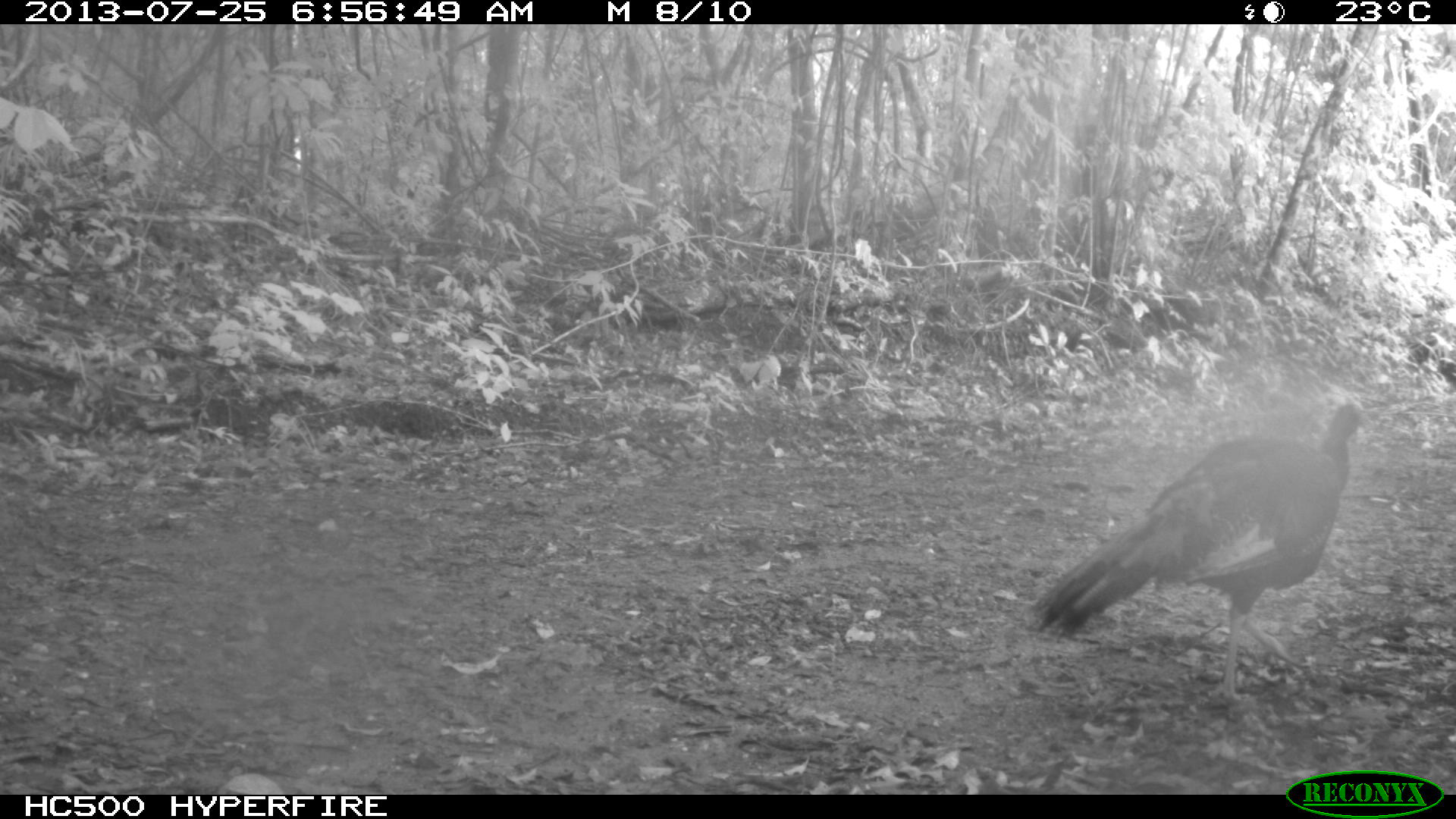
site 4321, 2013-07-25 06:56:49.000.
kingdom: Animalia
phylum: Chordata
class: Aves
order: Galliformes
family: Phasianidae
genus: Meleagris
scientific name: Meleagris ocellata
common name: ocellated turkey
Meleagris ocellata (ocellated turkey), count 1.